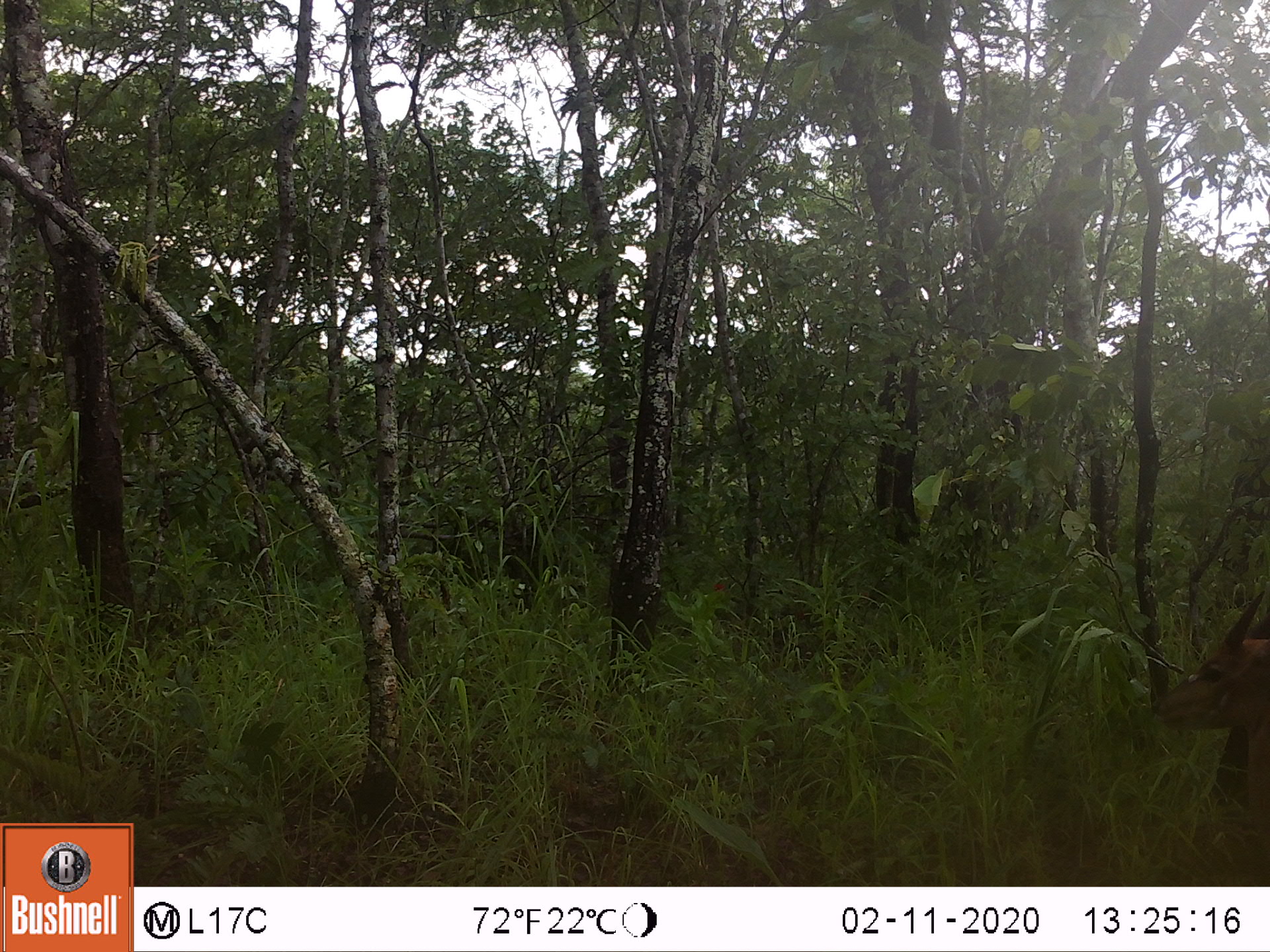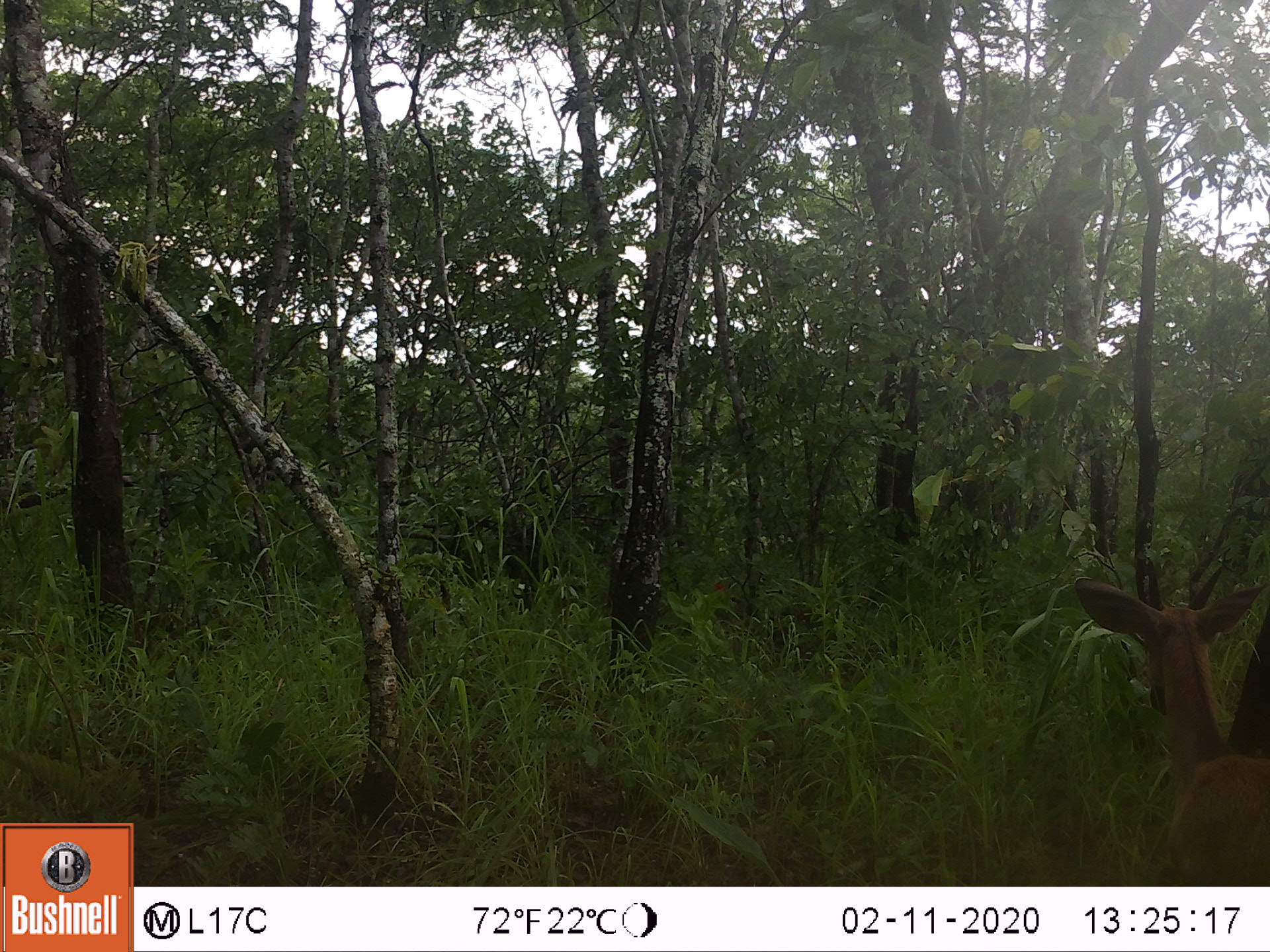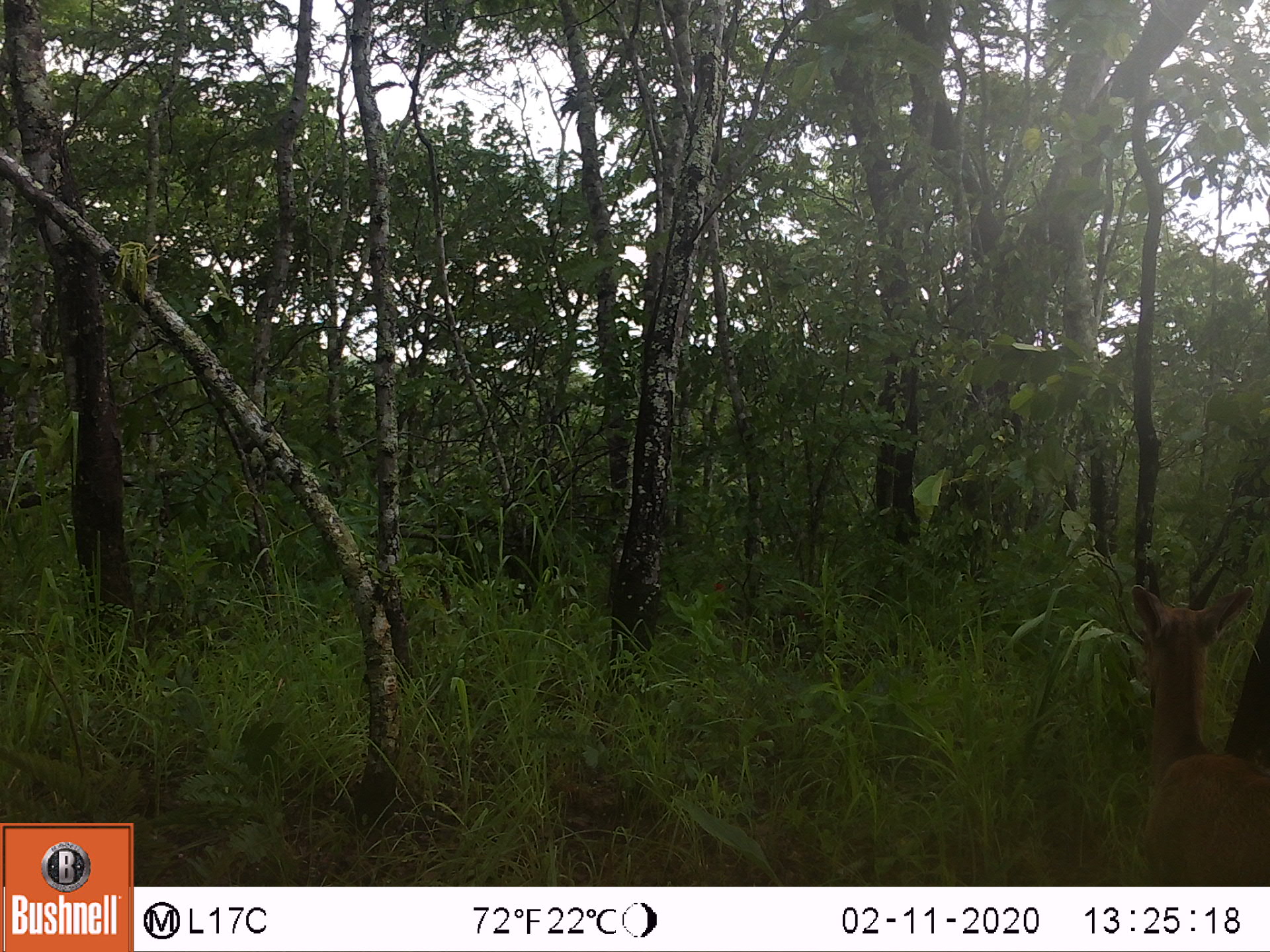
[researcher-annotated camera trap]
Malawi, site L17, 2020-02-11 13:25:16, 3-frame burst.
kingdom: Animalia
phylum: Chordata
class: Mammalia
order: Artiodactyla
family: Bovidae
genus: Tragelaphus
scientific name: Tragelaphus sylvaticus sylvaticus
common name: cape bushbuck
Cape bushbuck (Tragelaphus sylvaticus sylvaticus), count 1.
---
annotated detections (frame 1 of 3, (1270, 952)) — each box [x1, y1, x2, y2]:
cape bushbuck: [1148, 580, 1270, 846]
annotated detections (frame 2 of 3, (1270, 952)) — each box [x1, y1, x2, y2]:
cape bushbuck: [1074, 547, 1266, 877]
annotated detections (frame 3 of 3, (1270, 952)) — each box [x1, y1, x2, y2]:
cape bushbuck: [1123, 557, 1268, 880]